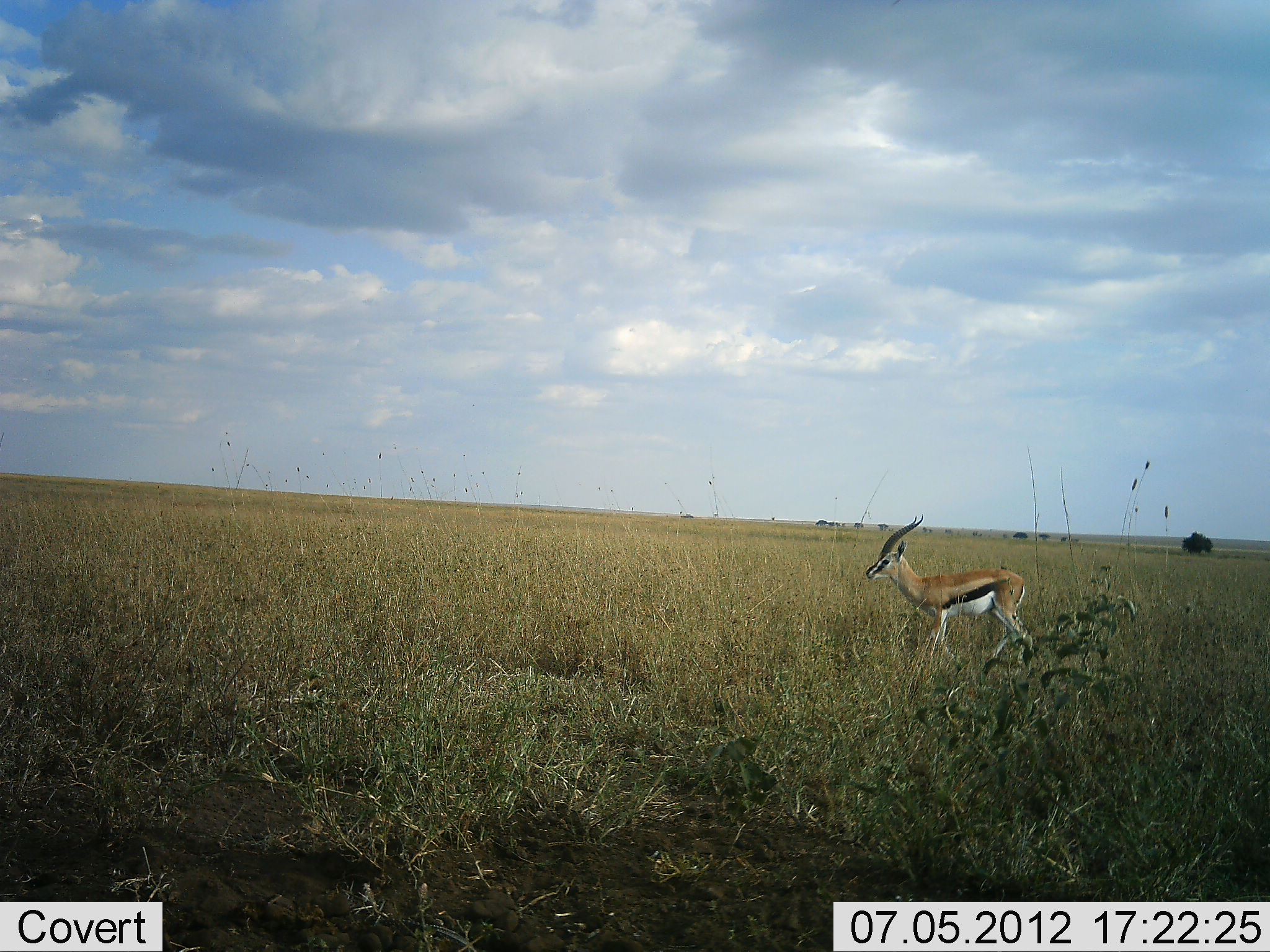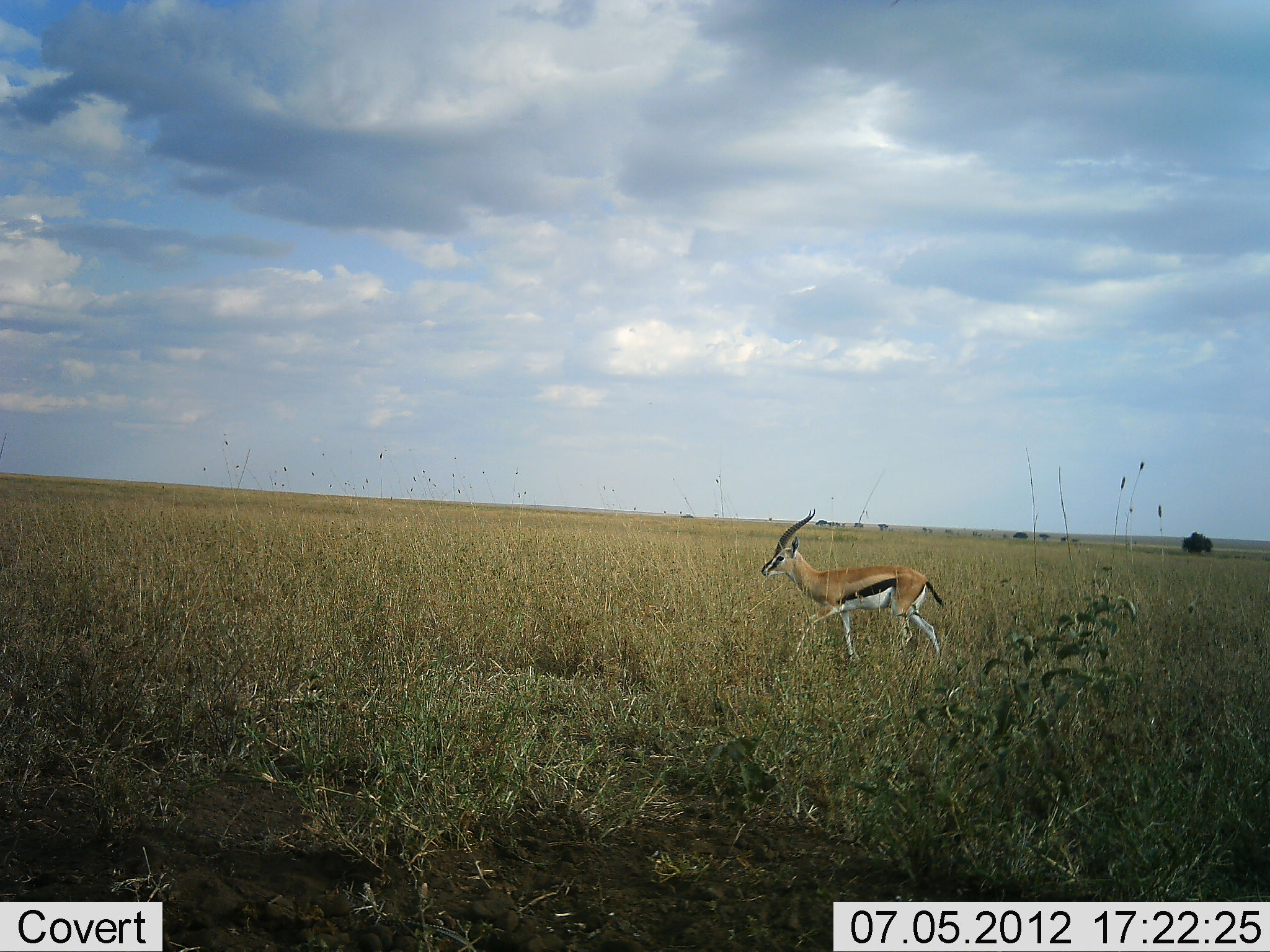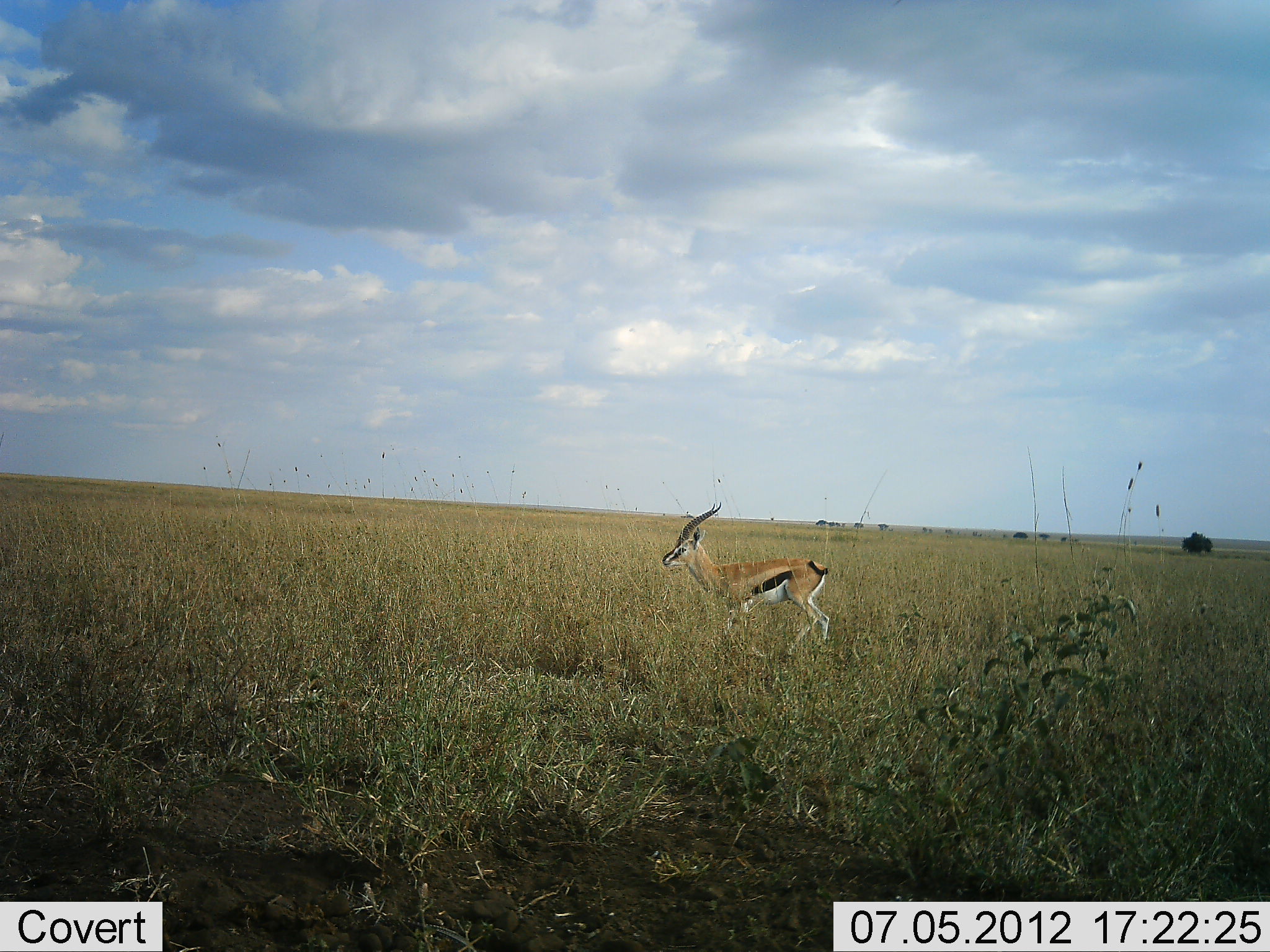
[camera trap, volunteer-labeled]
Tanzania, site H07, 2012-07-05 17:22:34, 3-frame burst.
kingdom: Animalia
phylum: Chordata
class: Mammalia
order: Artiodactyla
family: Bovidae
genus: Eudorcas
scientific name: Eudorcas thomsonii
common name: thomson's gazelle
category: gazellethomsons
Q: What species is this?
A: Gazellethomsons (thomson's gazelle) (Eudorcas thomsonii).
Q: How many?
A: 1.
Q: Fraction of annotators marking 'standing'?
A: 0%.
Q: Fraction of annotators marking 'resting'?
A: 0%.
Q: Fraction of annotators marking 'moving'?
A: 100%.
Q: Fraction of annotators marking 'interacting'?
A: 0%.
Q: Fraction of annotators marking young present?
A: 0%.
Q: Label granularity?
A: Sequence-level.